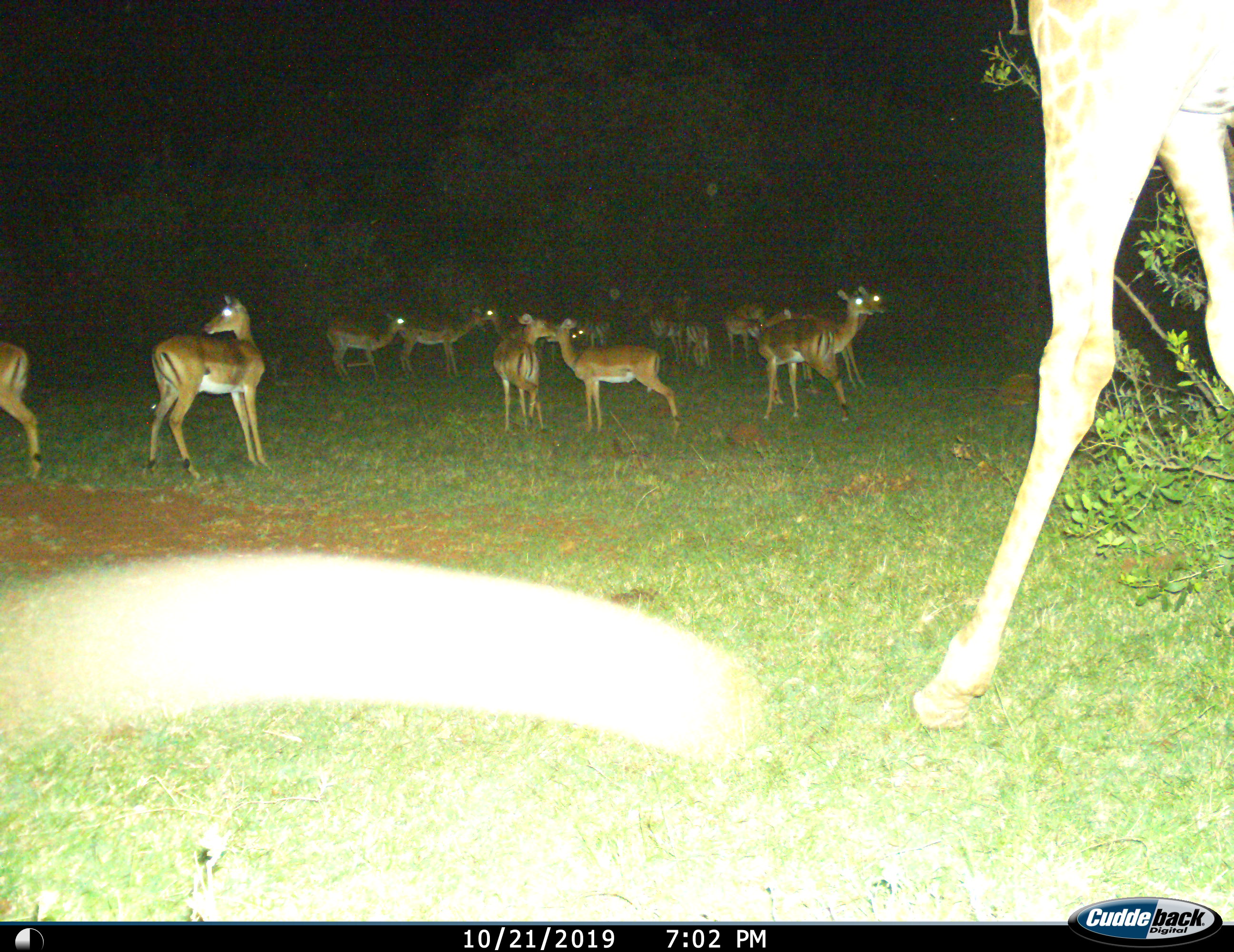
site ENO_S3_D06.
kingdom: Animalia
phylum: Chordata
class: Mammalia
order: Artiodactyla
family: Giraffidae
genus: Giraffa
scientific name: Giraffa camelopardalis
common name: giraffe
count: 1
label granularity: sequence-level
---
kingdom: Animalia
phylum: Chordata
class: Mammalia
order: Artiodactyla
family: Bovidae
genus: Aepyceros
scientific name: Aepyceros melampus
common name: impala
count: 11-50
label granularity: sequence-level